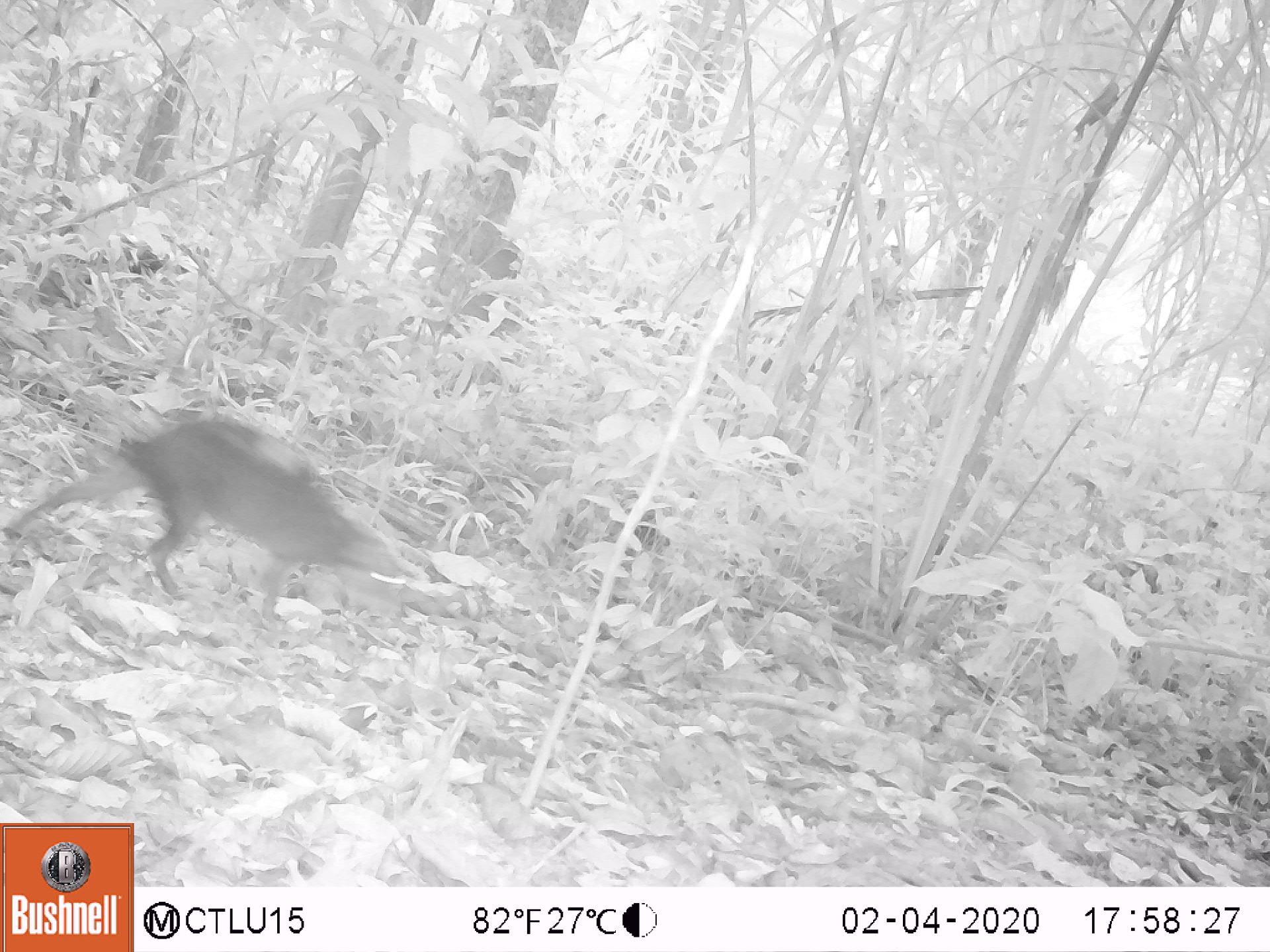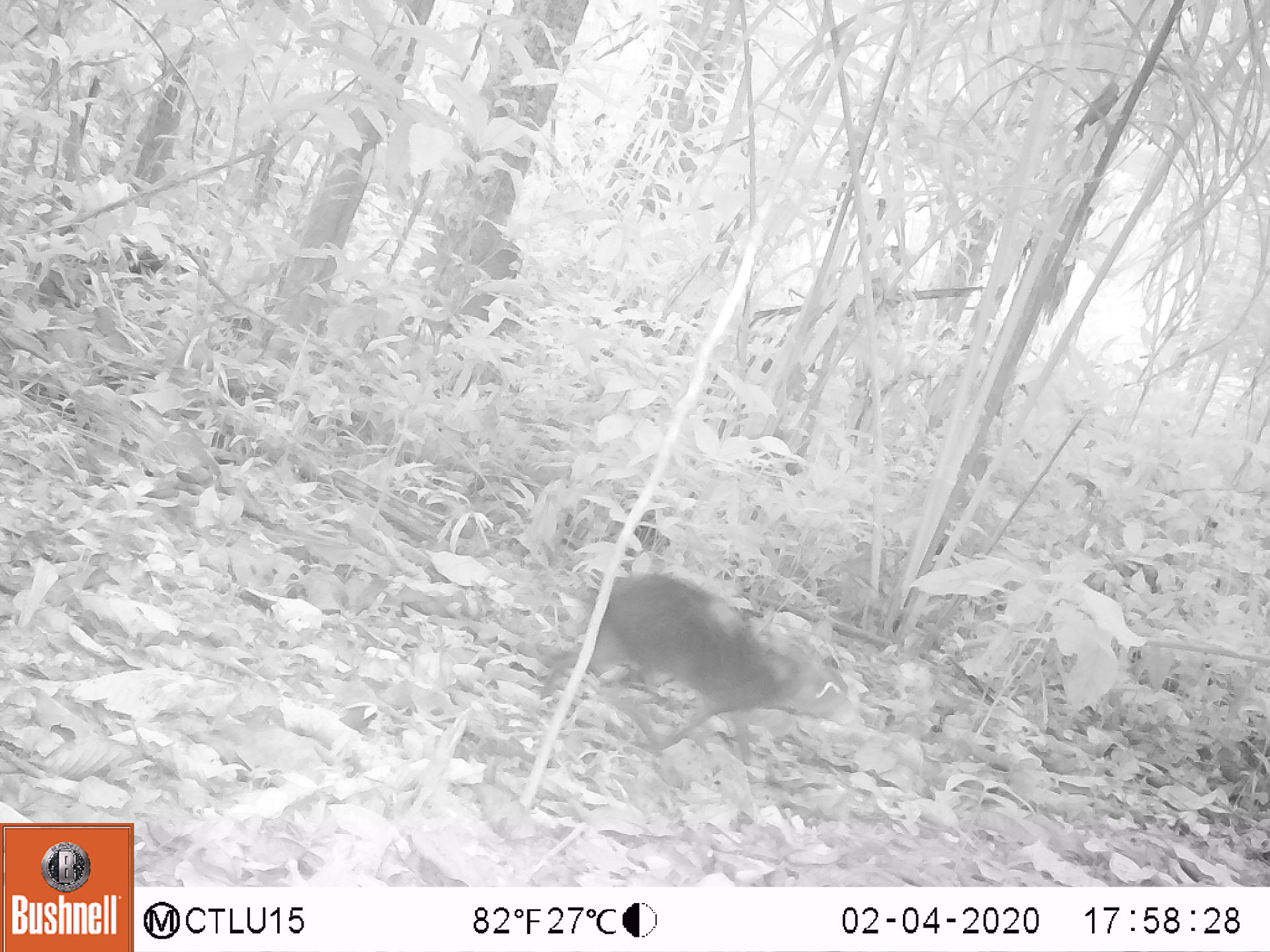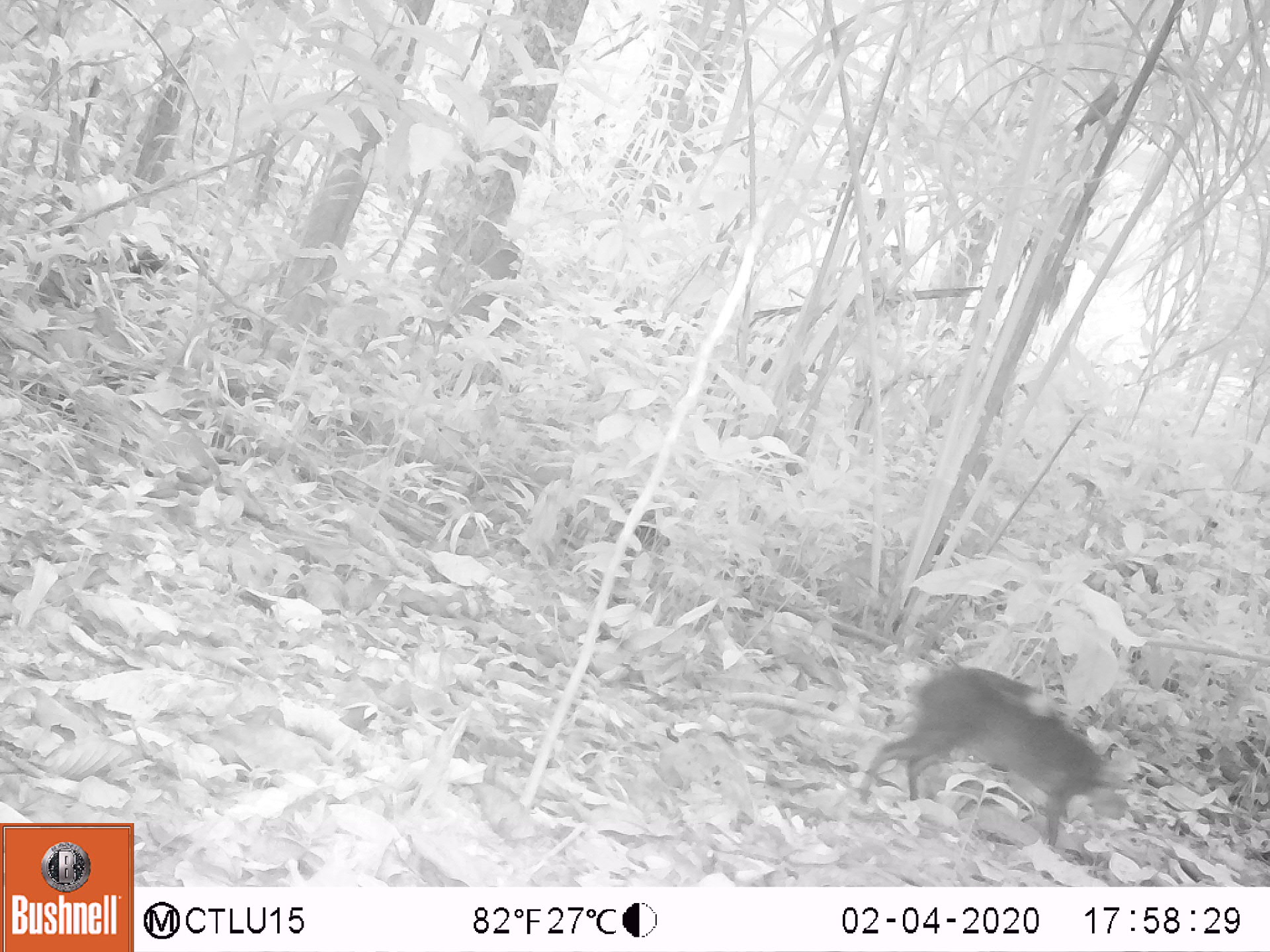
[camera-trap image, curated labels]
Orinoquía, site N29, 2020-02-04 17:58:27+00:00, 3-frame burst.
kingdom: Animalia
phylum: Chordata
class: Mammalia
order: Rodentia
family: Dasyproctidae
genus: Dasyprocta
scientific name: Dasyprocta fuliginosa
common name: black agouti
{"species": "black agouti (Dasyprocta fuliginosa)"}